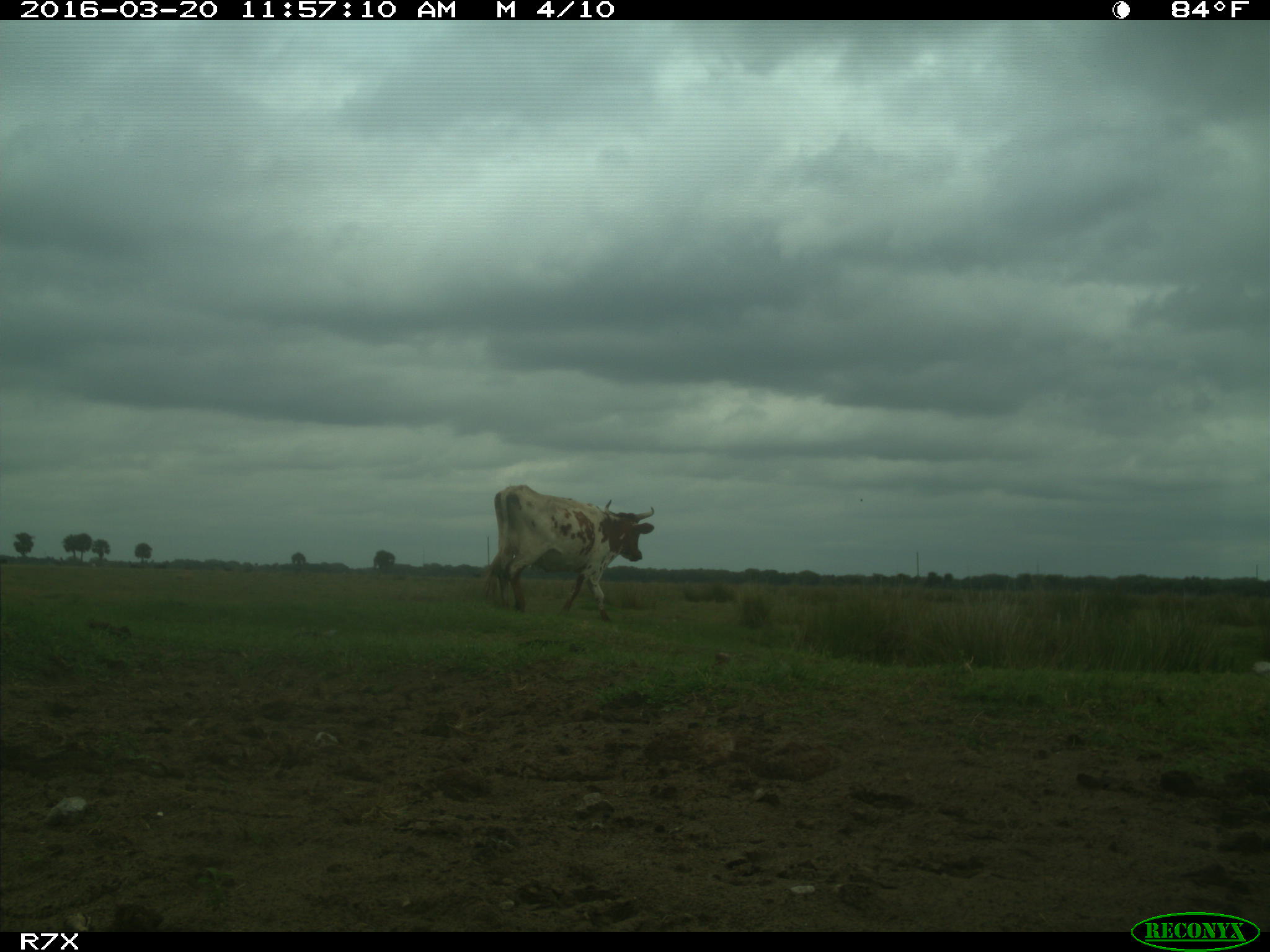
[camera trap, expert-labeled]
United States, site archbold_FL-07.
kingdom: Animalia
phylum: Chordata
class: Mammalia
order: Artiodactyla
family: Bovidae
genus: Bos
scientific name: Bos taurus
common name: domestic cow